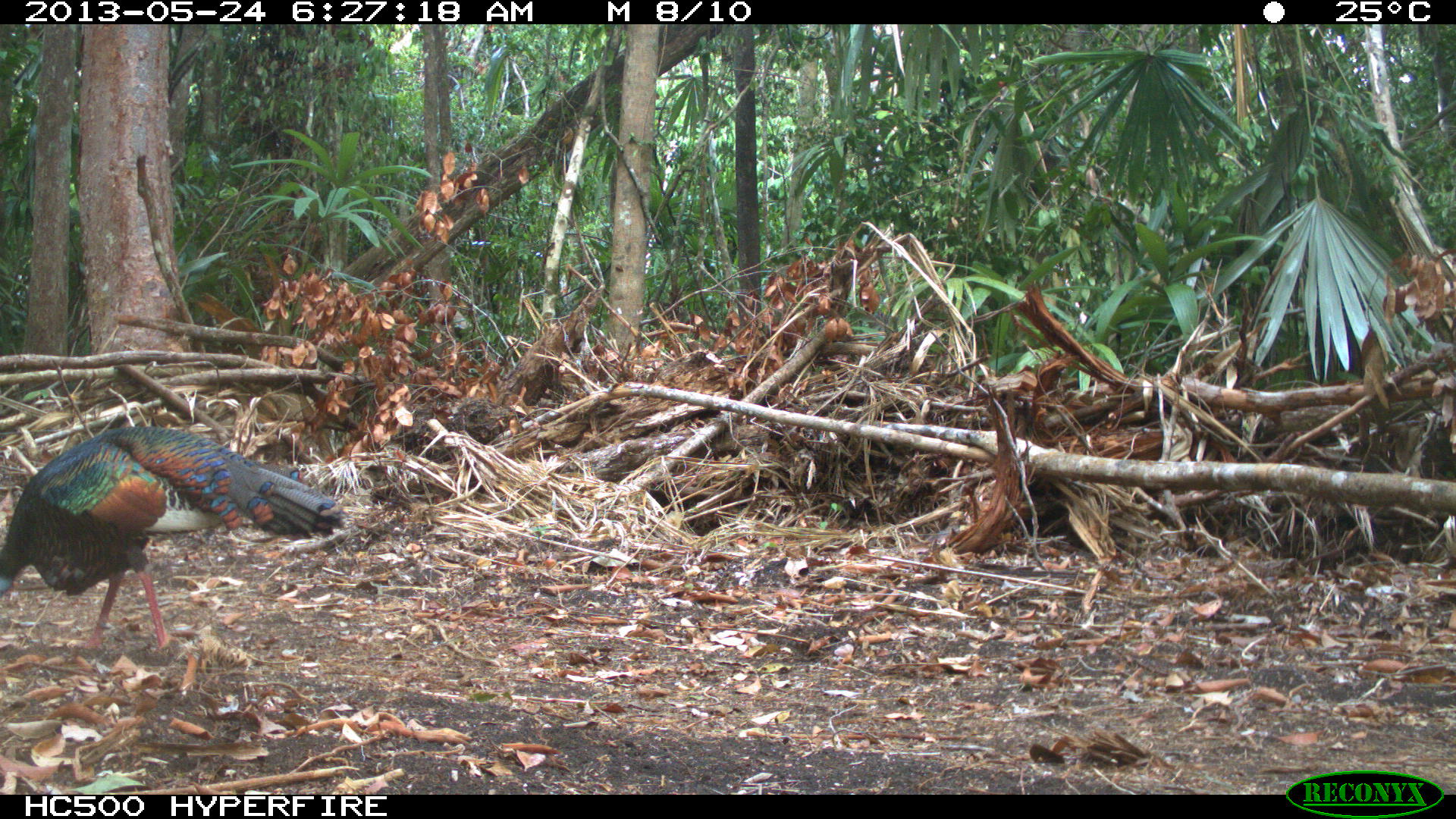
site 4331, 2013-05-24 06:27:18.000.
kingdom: Animalia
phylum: Chordata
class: Aves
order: Galliformes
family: Phasianidae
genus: Meleagris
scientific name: Meleagris ocellata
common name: ocellated turkey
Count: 1.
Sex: male.